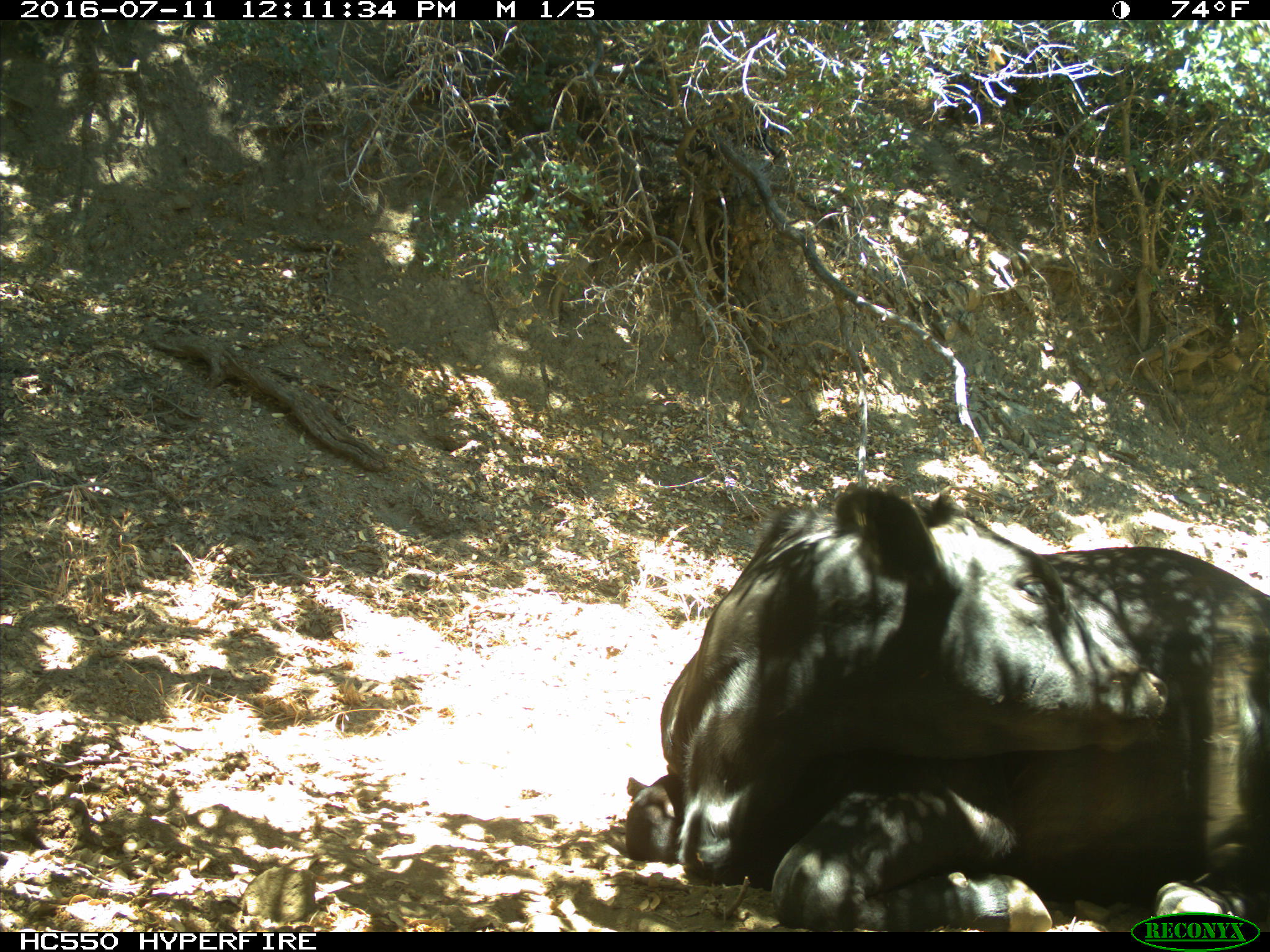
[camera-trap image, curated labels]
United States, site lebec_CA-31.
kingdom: Animalia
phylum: Chordata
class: Mammalia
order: Artiodactyla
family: Bovidae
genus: Bos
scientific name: Bos taurus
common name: domestic cow